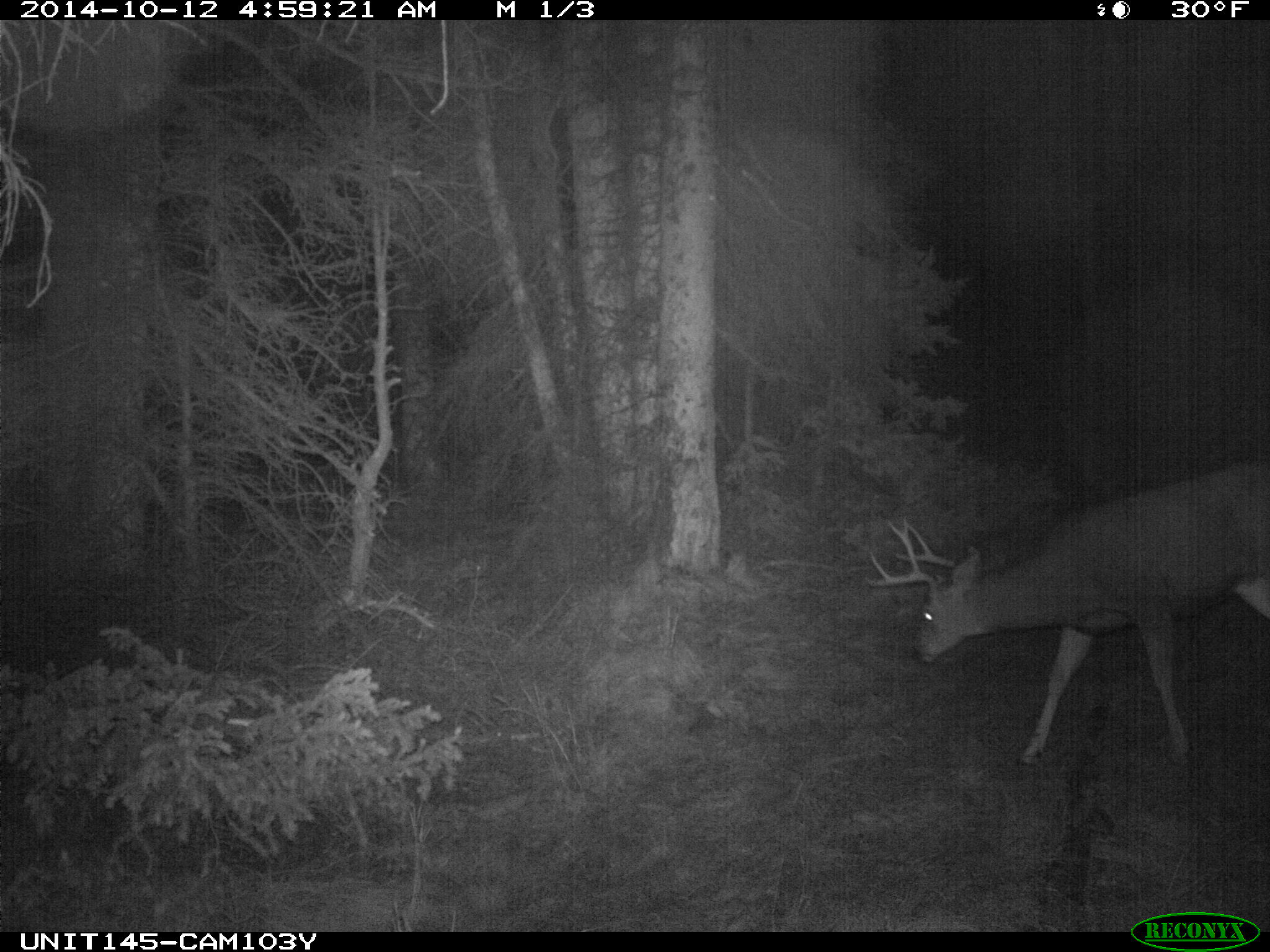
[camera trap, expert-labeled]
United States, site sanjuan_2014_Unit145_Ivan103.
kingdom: Animalia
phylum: Chordata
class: Mammalia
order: Artiodactyla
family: Cervidae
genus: Odocoileus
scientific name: Odocoileus hemionus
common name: mule deer